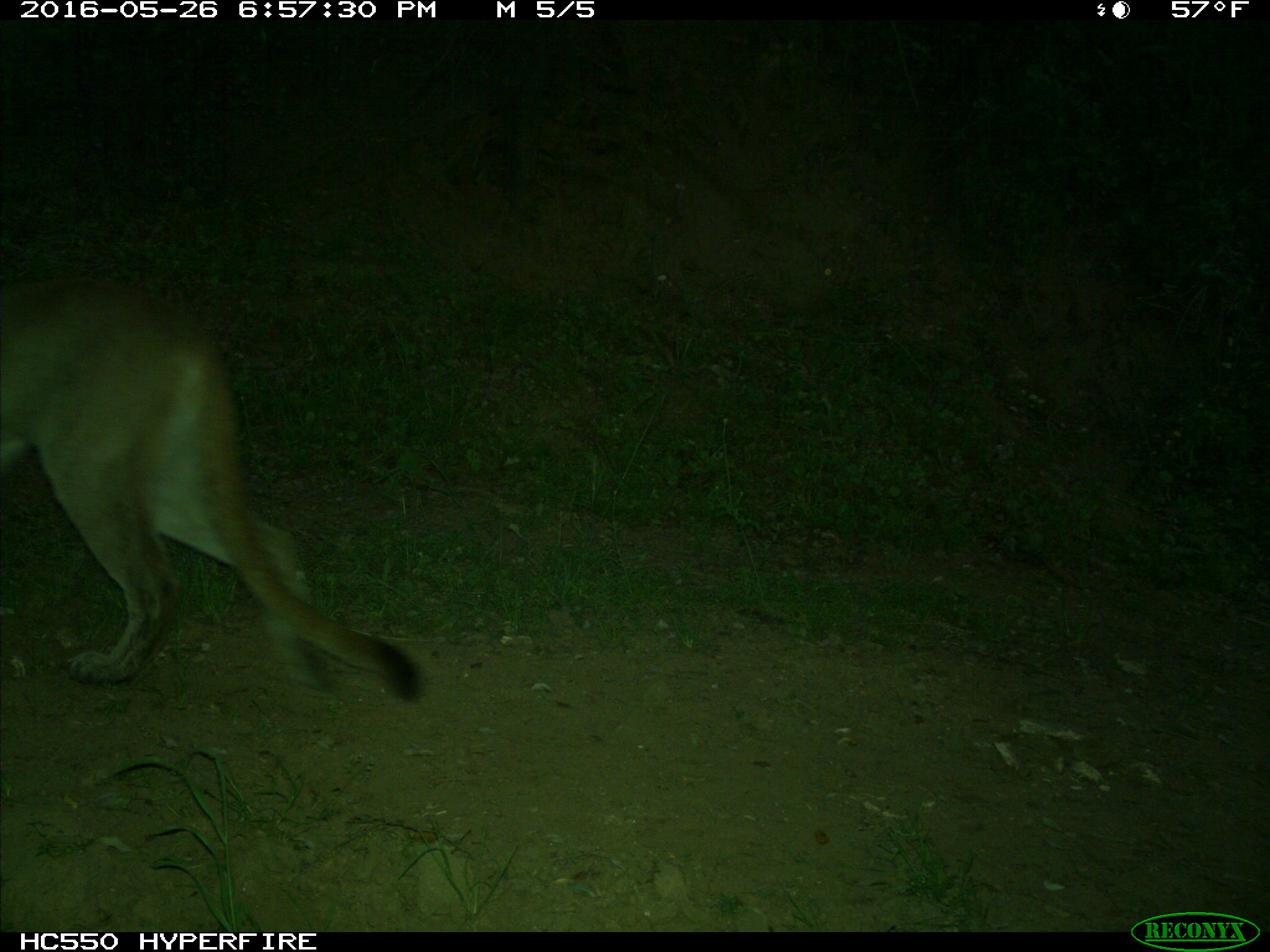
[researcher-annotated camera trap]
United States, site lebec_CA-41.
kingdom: Animalia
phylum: Chordata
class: Mammalia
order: Carnivora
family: Felidae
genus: Puma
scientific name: Puma concolor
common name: mountain lion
Puma concolor (mountain lion).